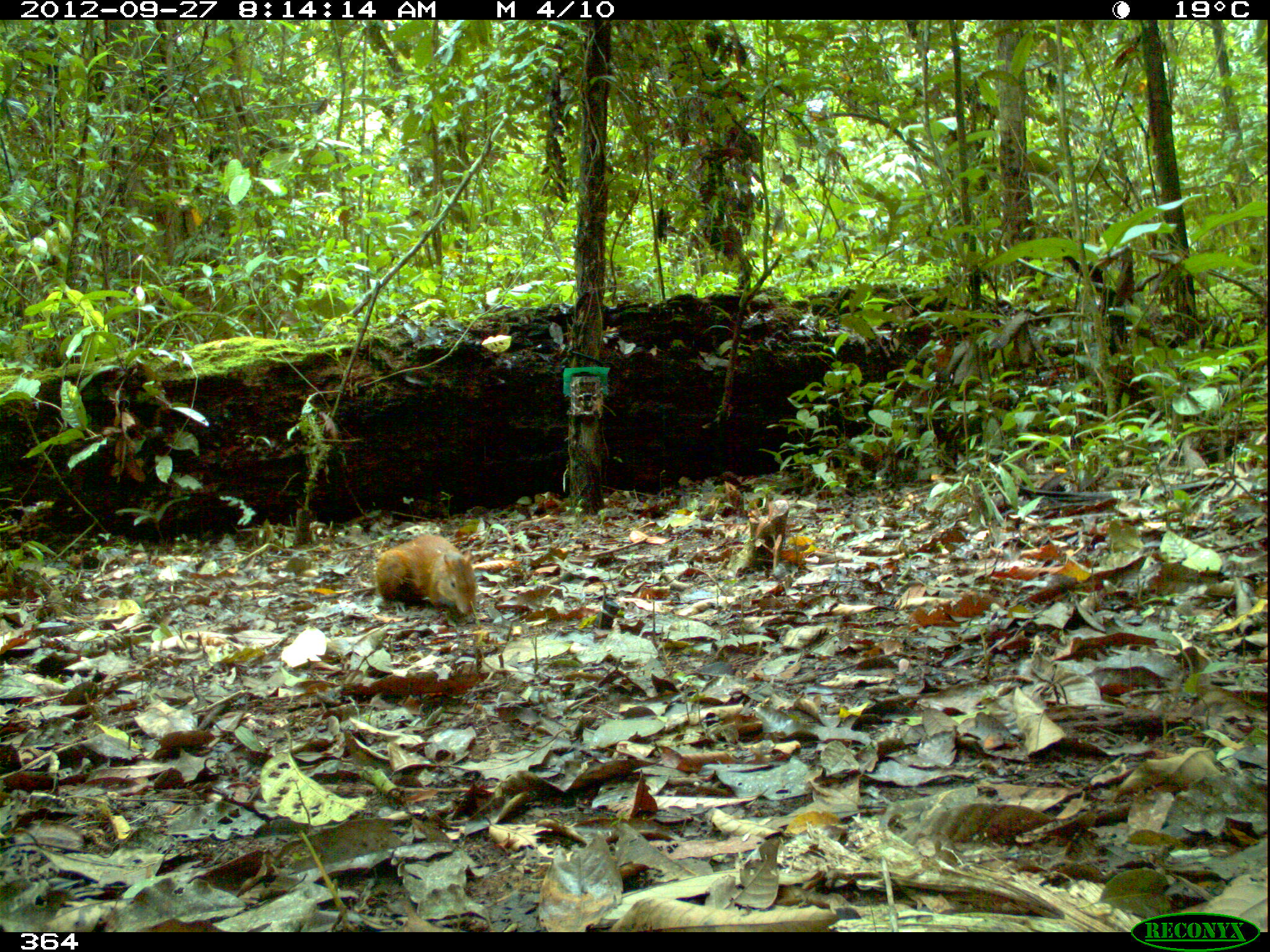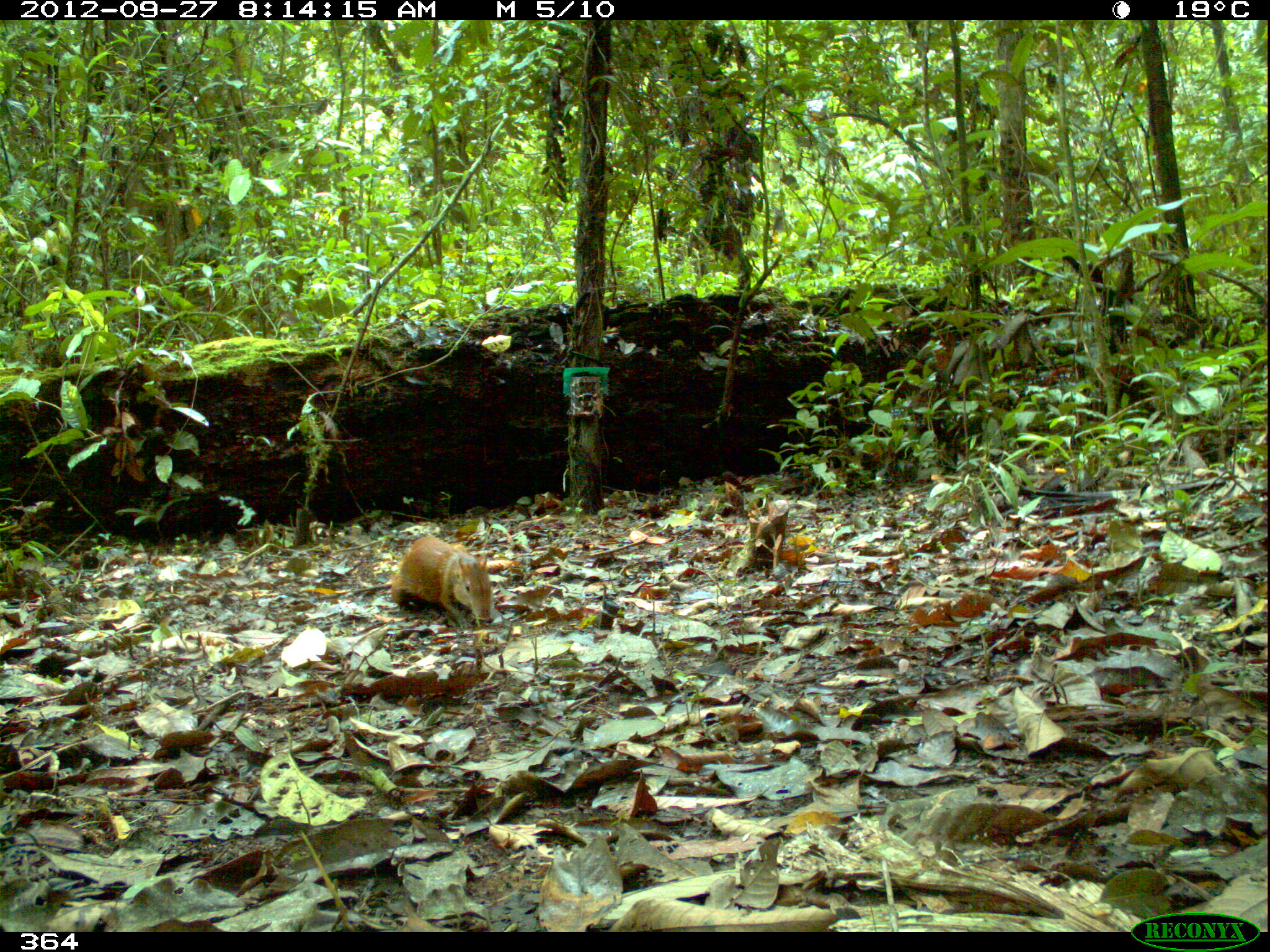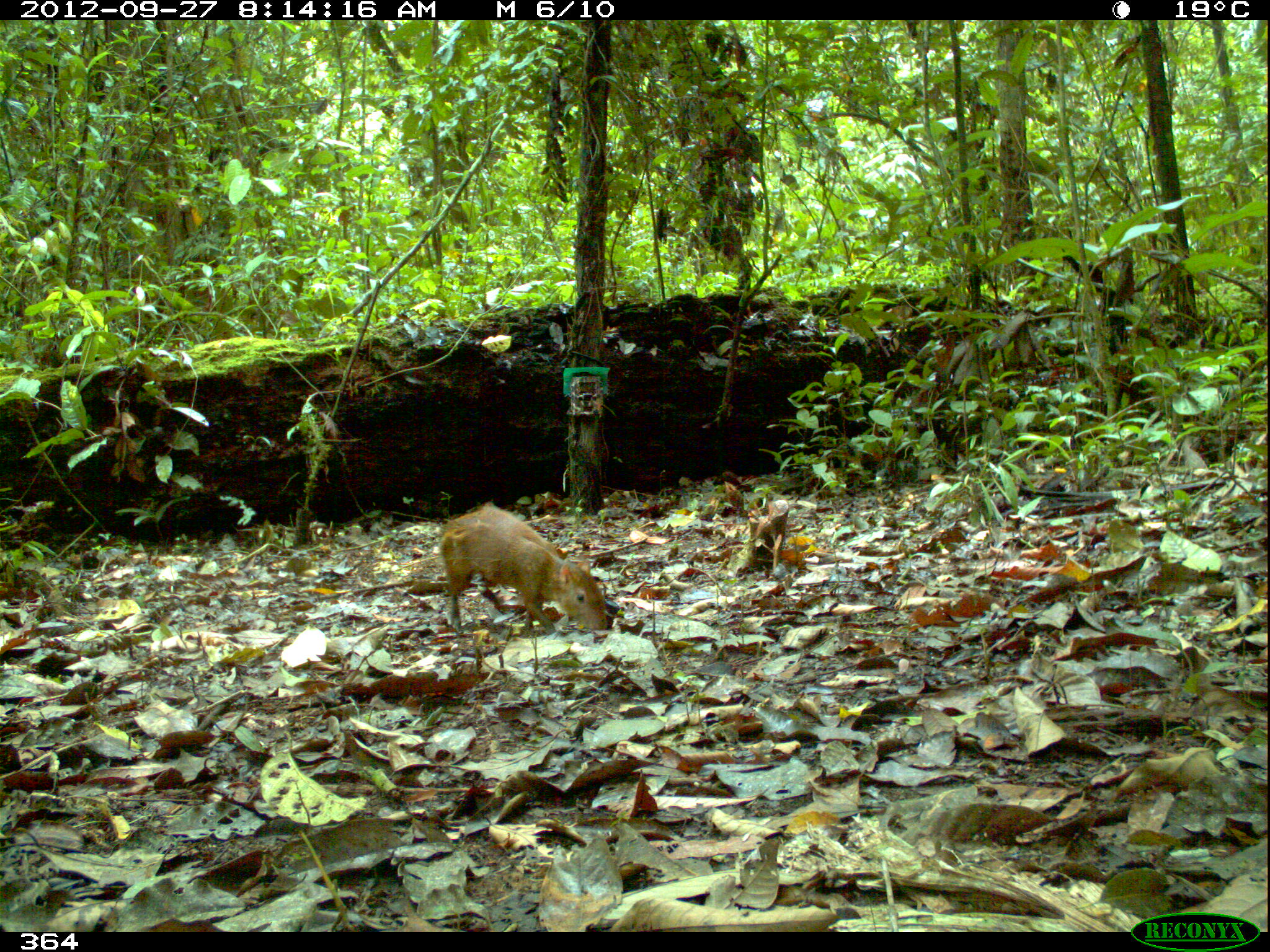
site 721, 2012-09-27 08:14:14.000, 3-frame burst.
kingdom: Animalia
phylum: Chordata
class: Mammalia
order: Rodentia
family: Dasyproctidae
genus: Dasyprocta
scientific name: Dasyprocta punctata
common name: central american agouti